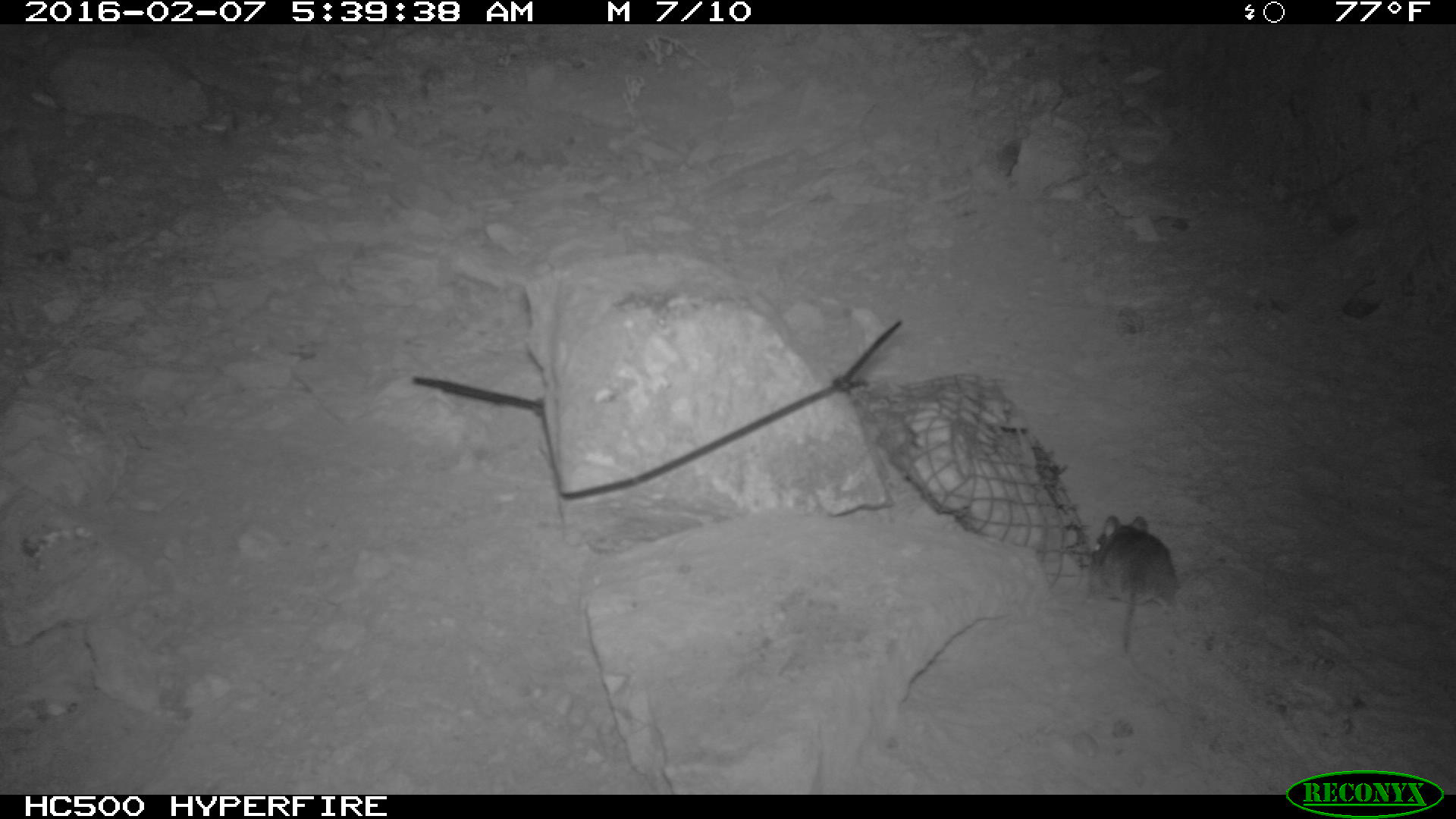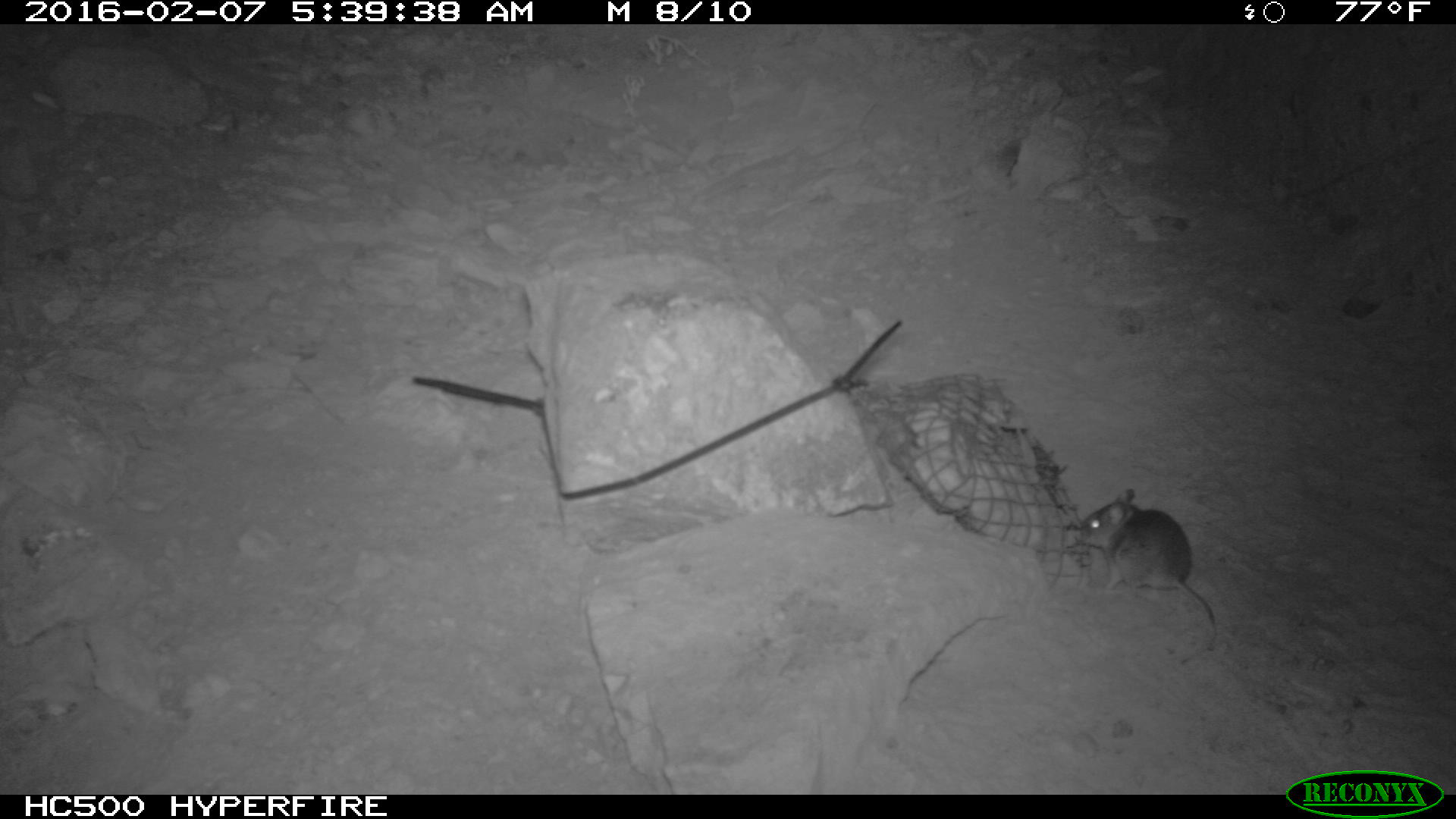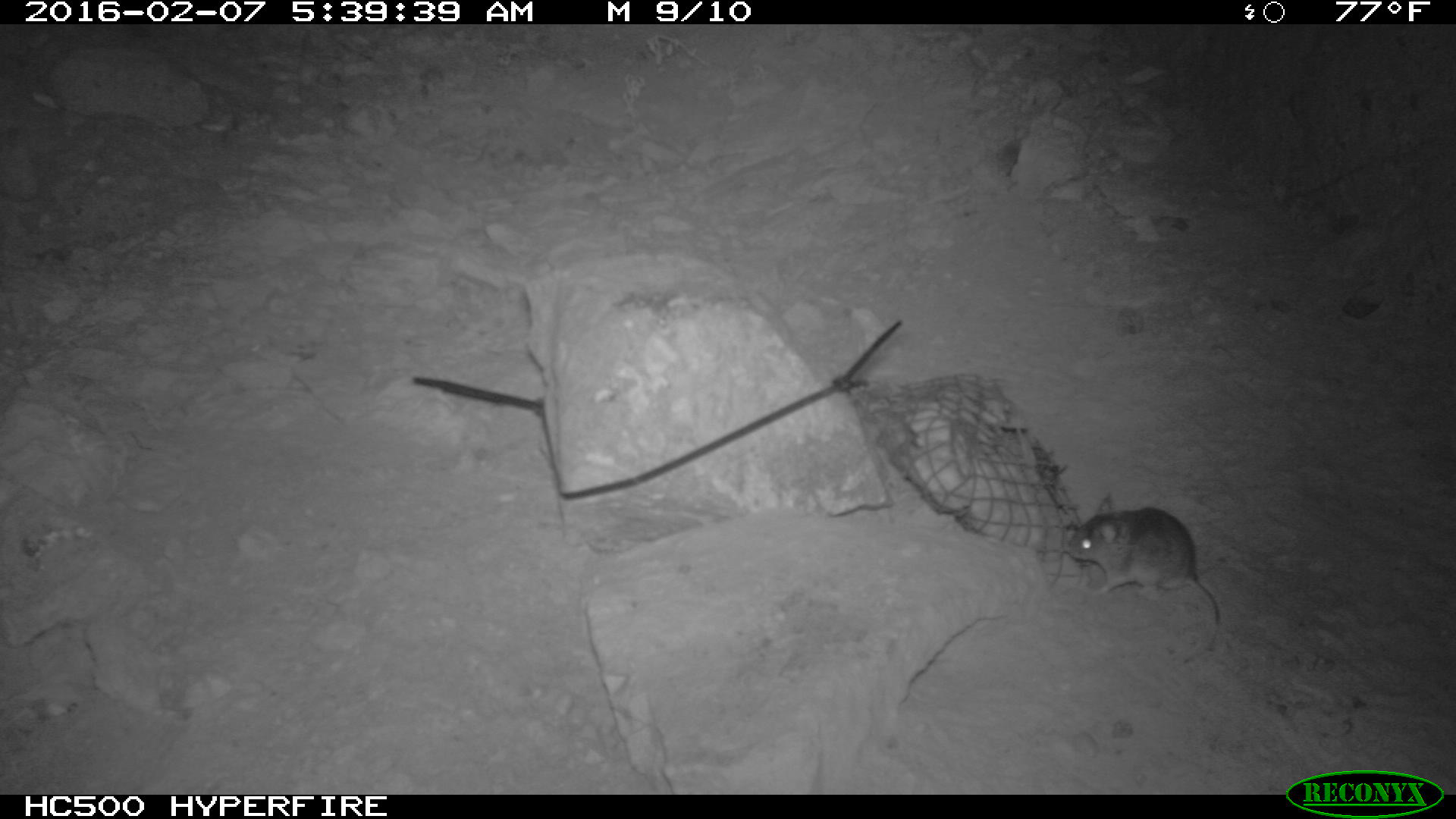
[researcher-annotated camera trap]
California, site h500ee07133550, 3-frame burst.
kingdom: Animalia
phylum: Chordata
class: Mammalia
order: Rodentia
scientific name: Rodentia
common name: rodent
Rodent (Rodentia).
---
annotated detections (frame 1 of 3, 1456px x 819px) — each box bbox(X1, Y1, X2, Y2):
rodent: bbox(1090, 515, 1179, 684)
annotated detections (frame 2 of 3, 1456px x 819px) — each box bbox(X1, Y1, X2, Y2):
rodent: bbox(1081, 487, 1218, 627)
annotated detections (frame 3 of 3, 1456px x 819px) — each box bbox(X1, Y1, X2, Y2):
rodent: bbox(1065, 493, 1220, 662)